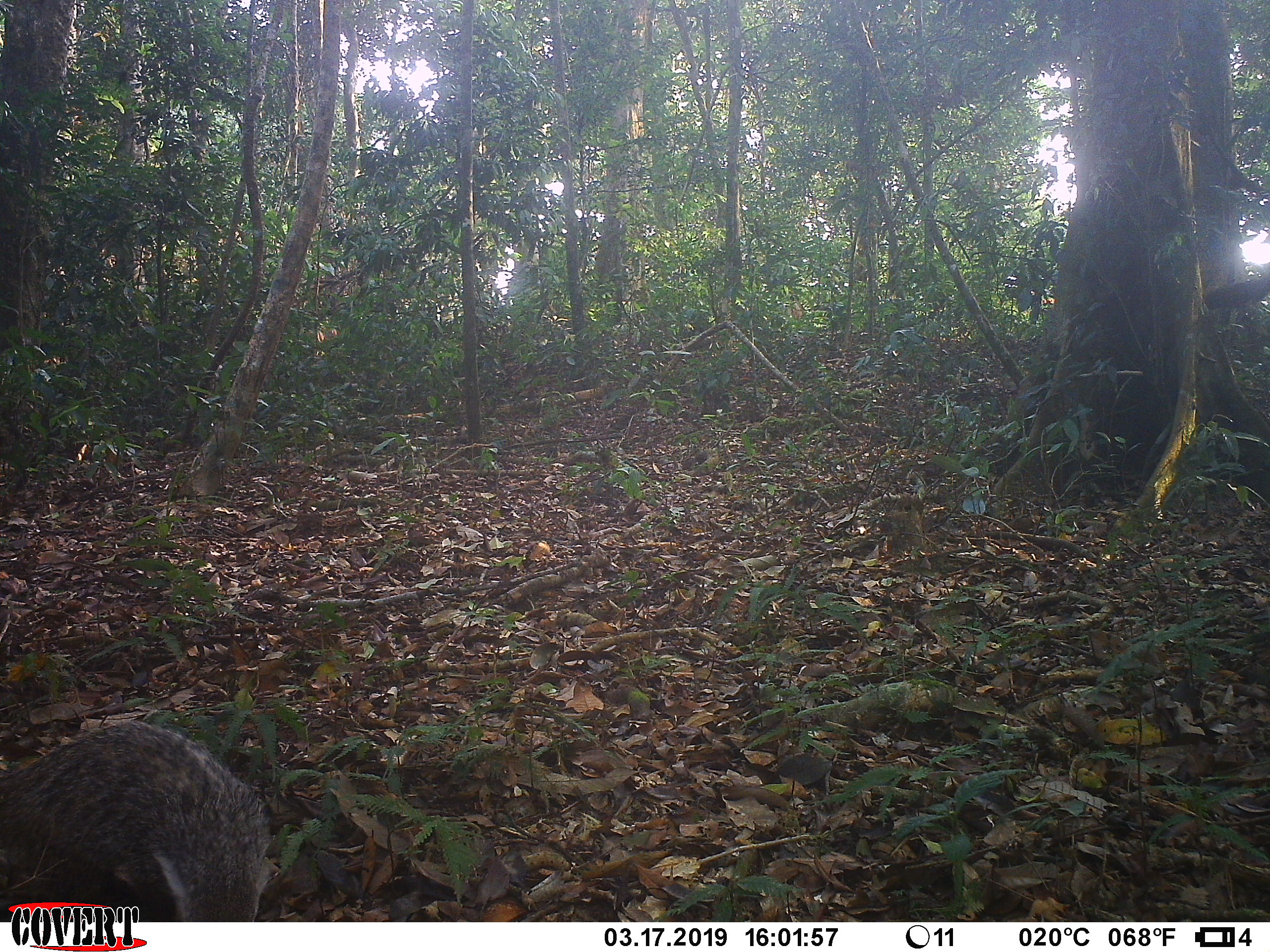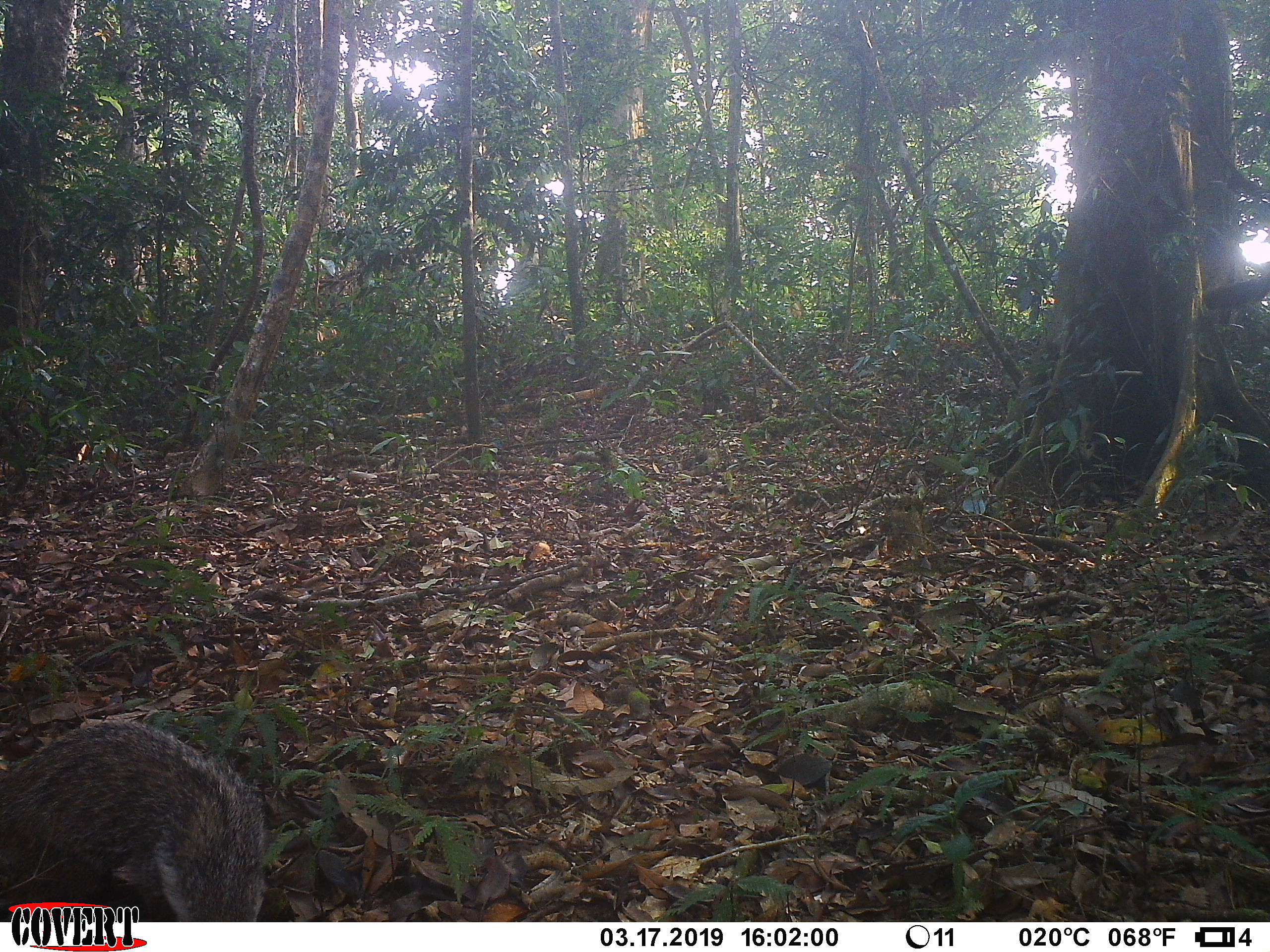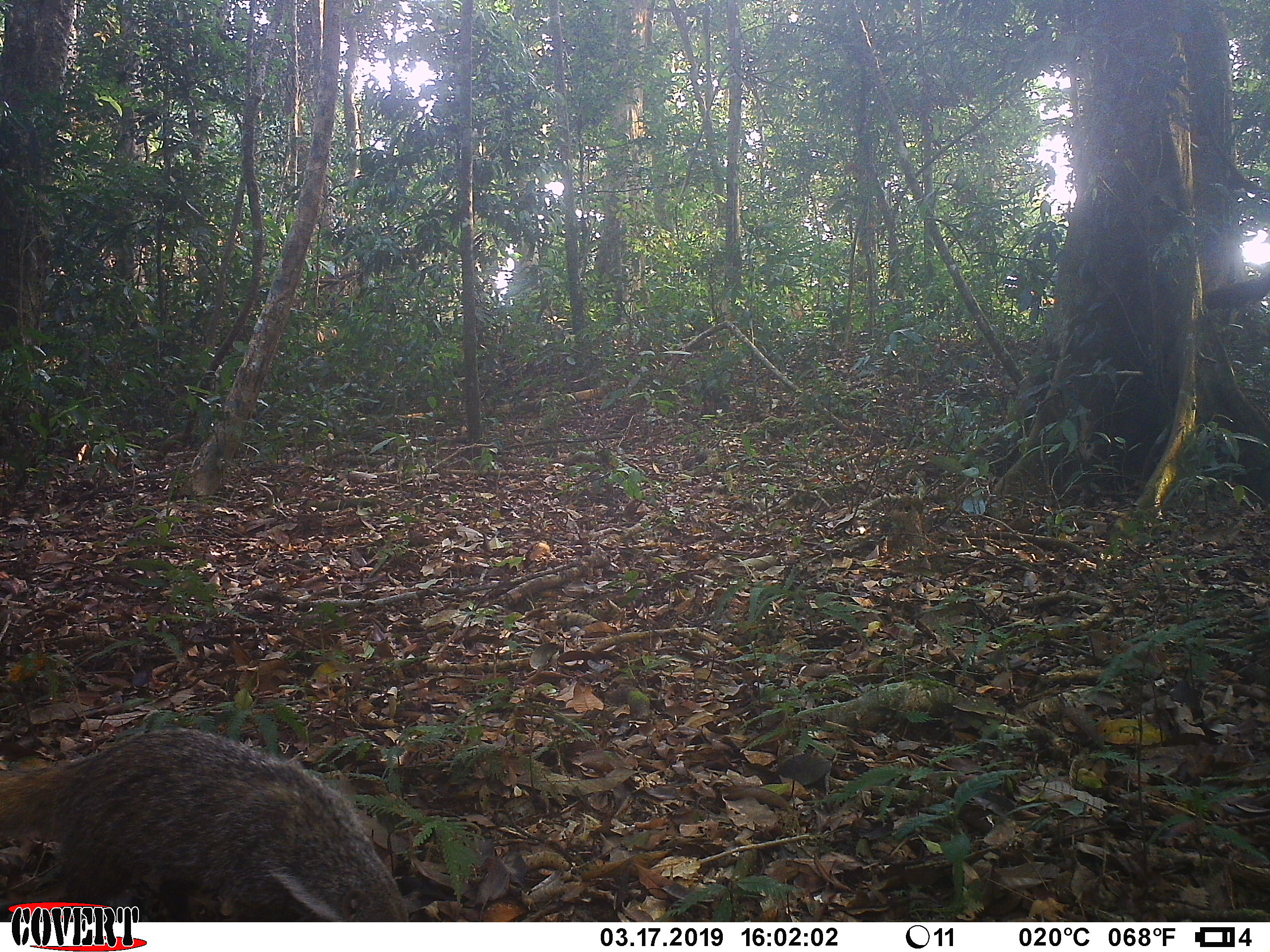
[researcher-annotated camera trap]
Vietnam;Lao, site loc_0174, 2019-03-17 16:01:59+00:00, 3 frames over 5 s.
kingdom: Animalia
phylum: Chordata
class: Mammalia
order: Carnivora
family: Herpestidae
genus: Urva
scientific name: Urva urva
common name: crab-eating mongoose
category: crab eating mongoose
Crab eating mongoose (crab-eating mongoose) (Urva urva). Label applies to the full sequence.